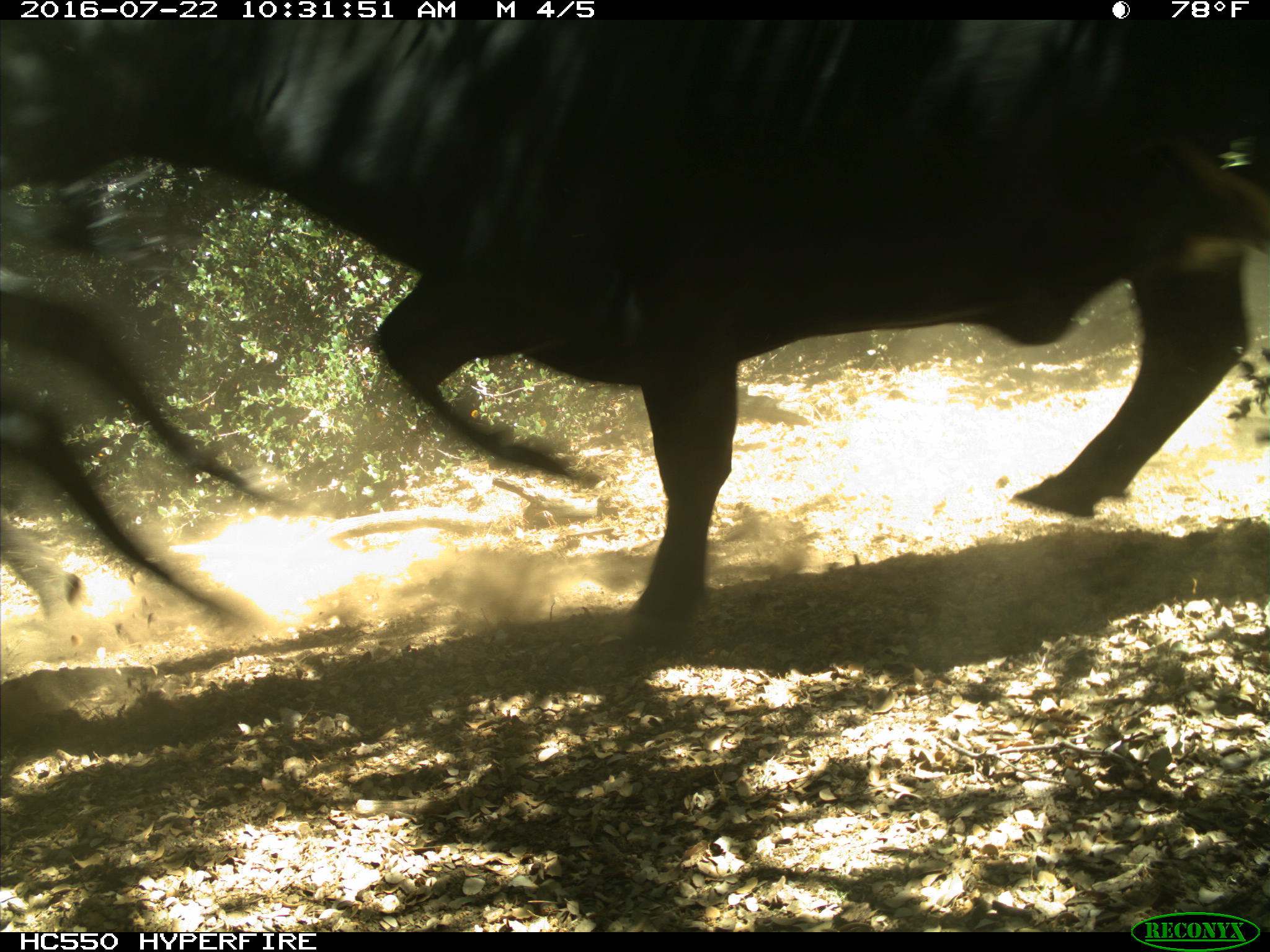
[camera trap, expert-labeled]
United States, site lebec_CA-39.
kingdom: Animalia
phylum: Chordata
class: Mammalia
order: Artiodactyla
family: Bovidae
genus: Bos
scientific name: Bos taurus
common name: domestic cow